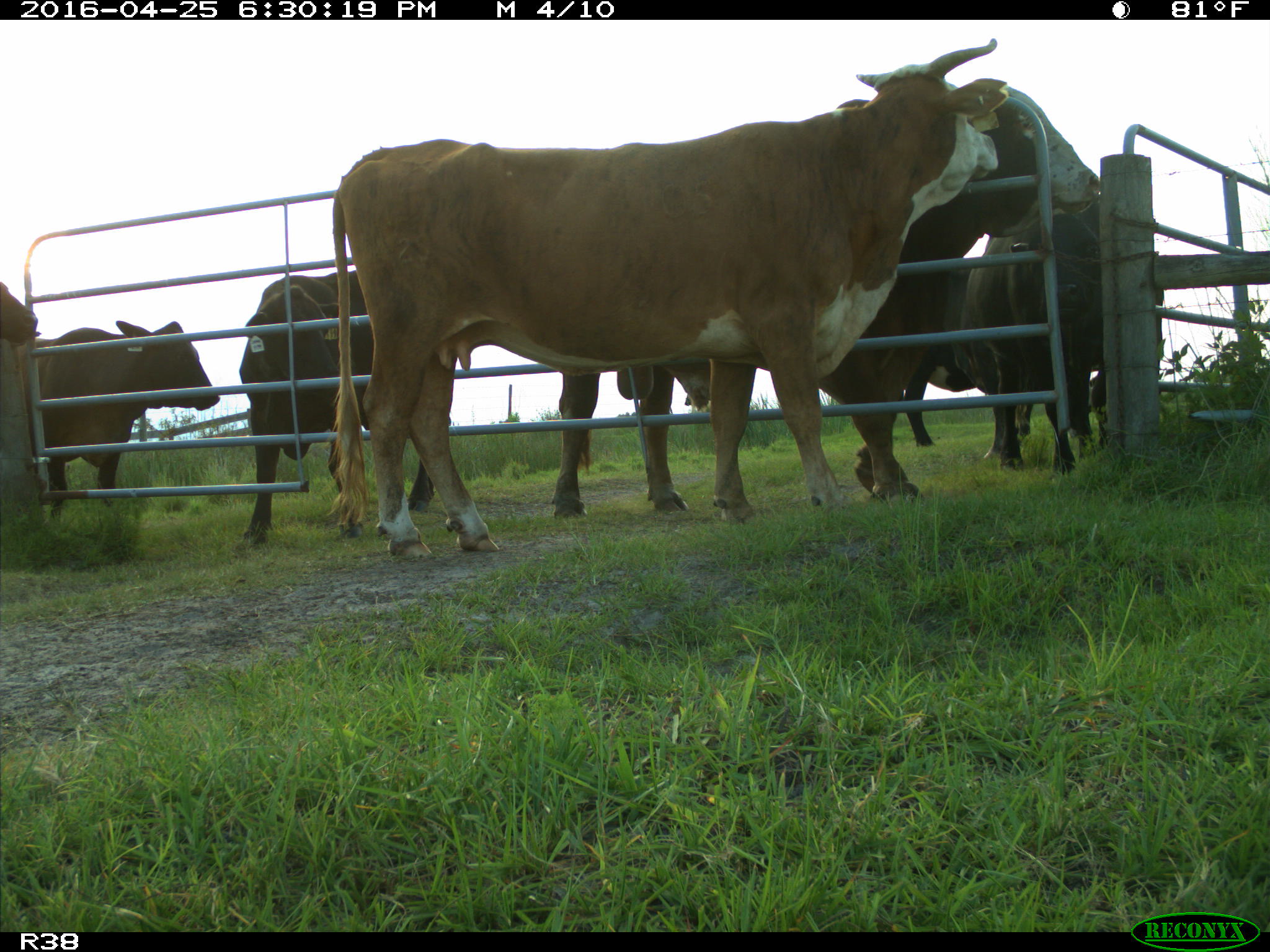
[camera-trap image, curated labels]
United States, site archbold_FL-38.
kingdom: Animalia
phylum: Chordata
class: Mammalia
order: Artiodactyla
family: Bovidae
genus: Bos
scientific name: Bos taurus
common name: domestic cow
Bos taurus (domestic cow).